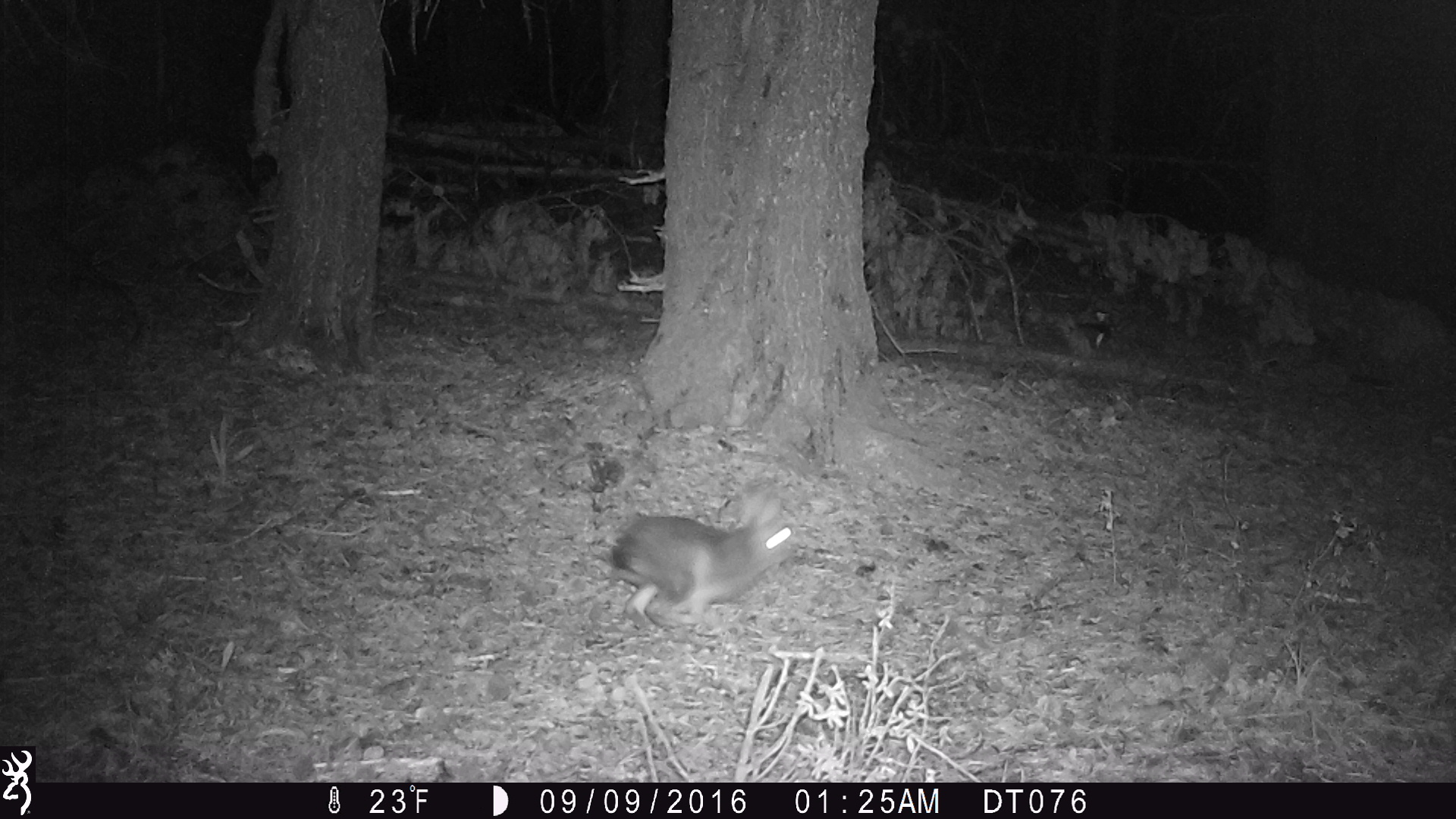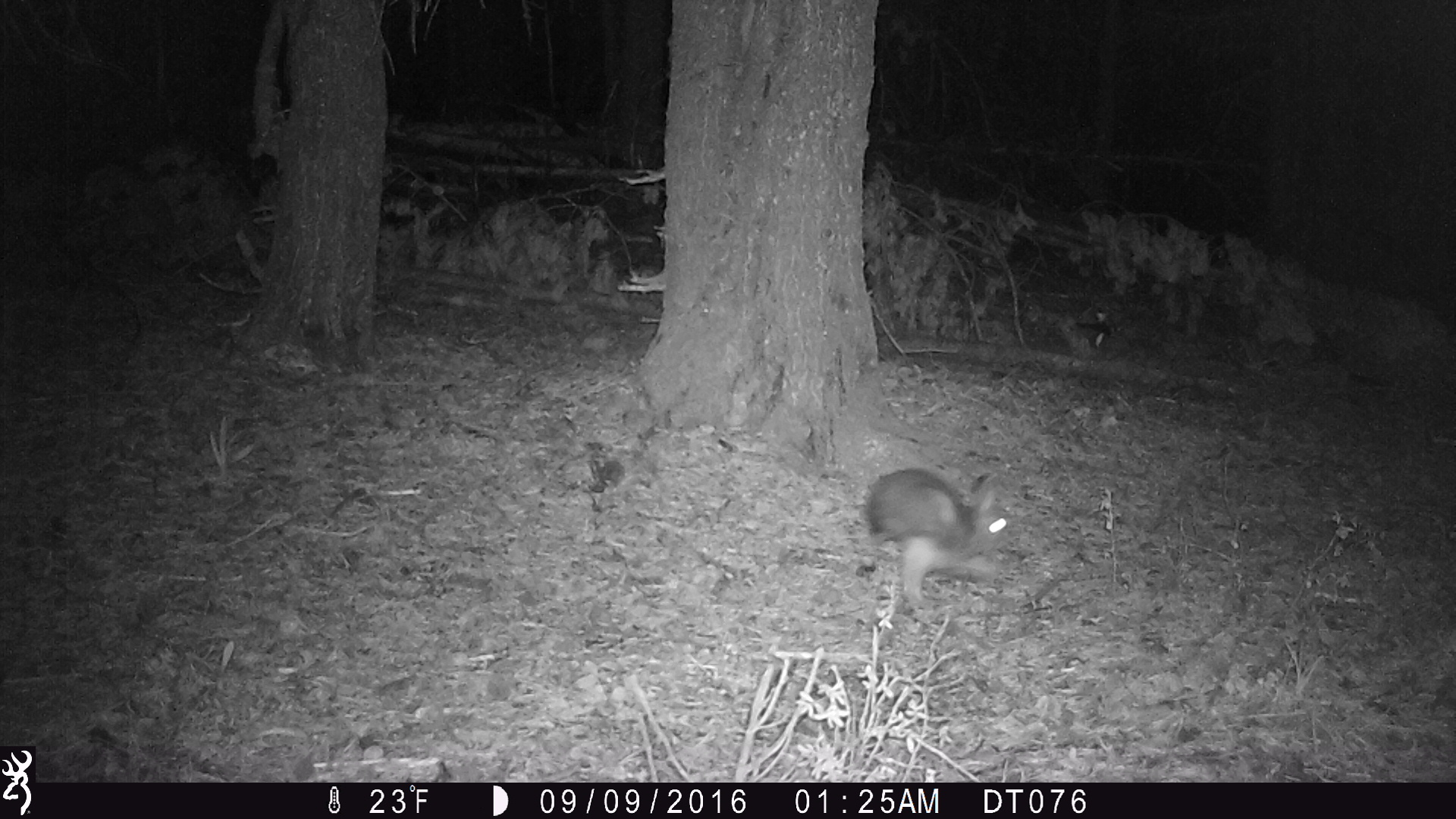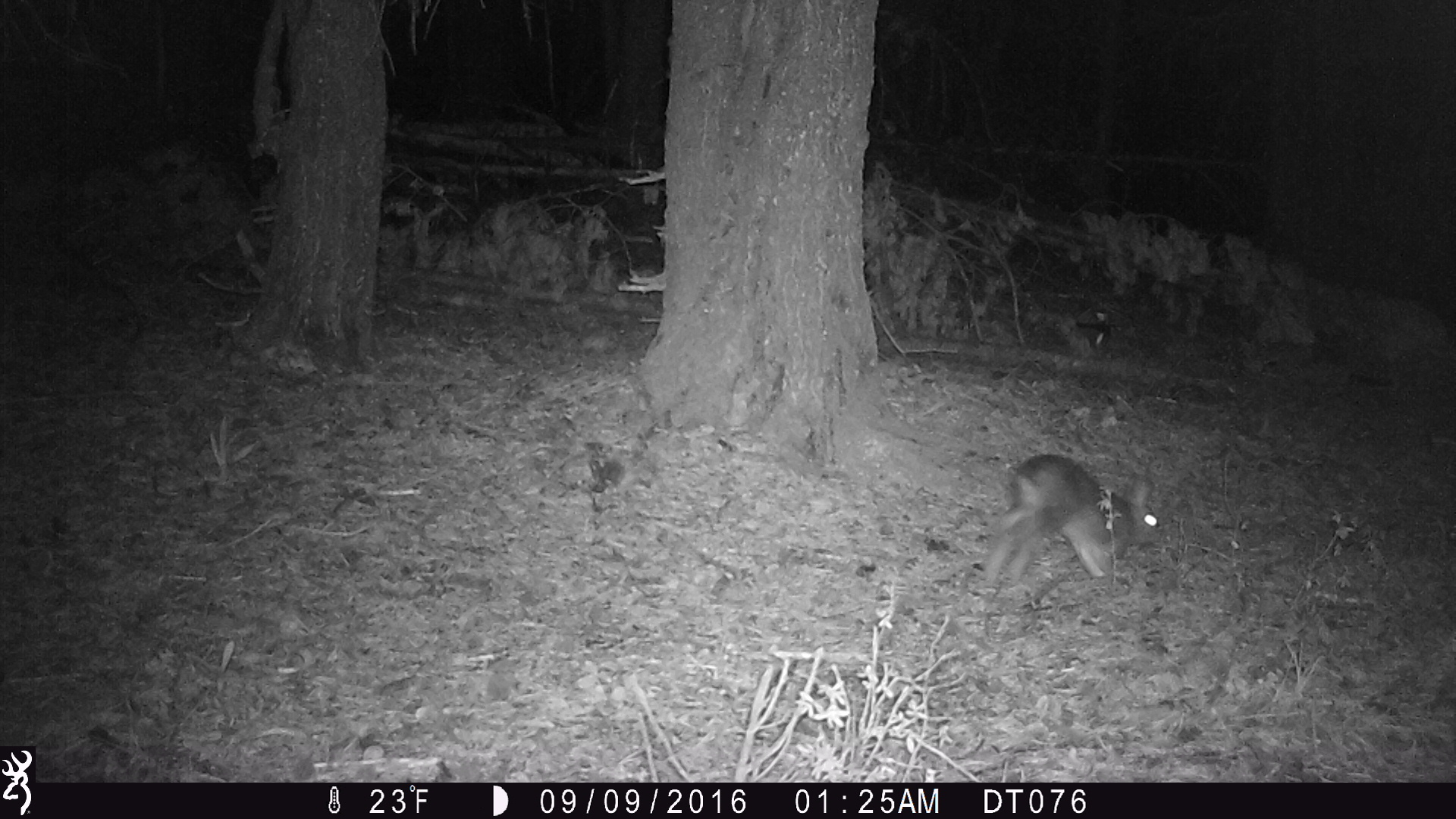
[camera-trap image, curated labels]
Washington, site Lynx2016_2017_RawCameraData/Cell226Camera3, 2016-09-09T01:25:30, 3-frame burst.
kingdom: Animalia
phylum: Chordata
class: Mammalia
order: Lagomorpha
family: Leporidae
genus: Lepus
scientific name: Lepus americanus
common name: snowshoe hare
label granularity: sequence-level